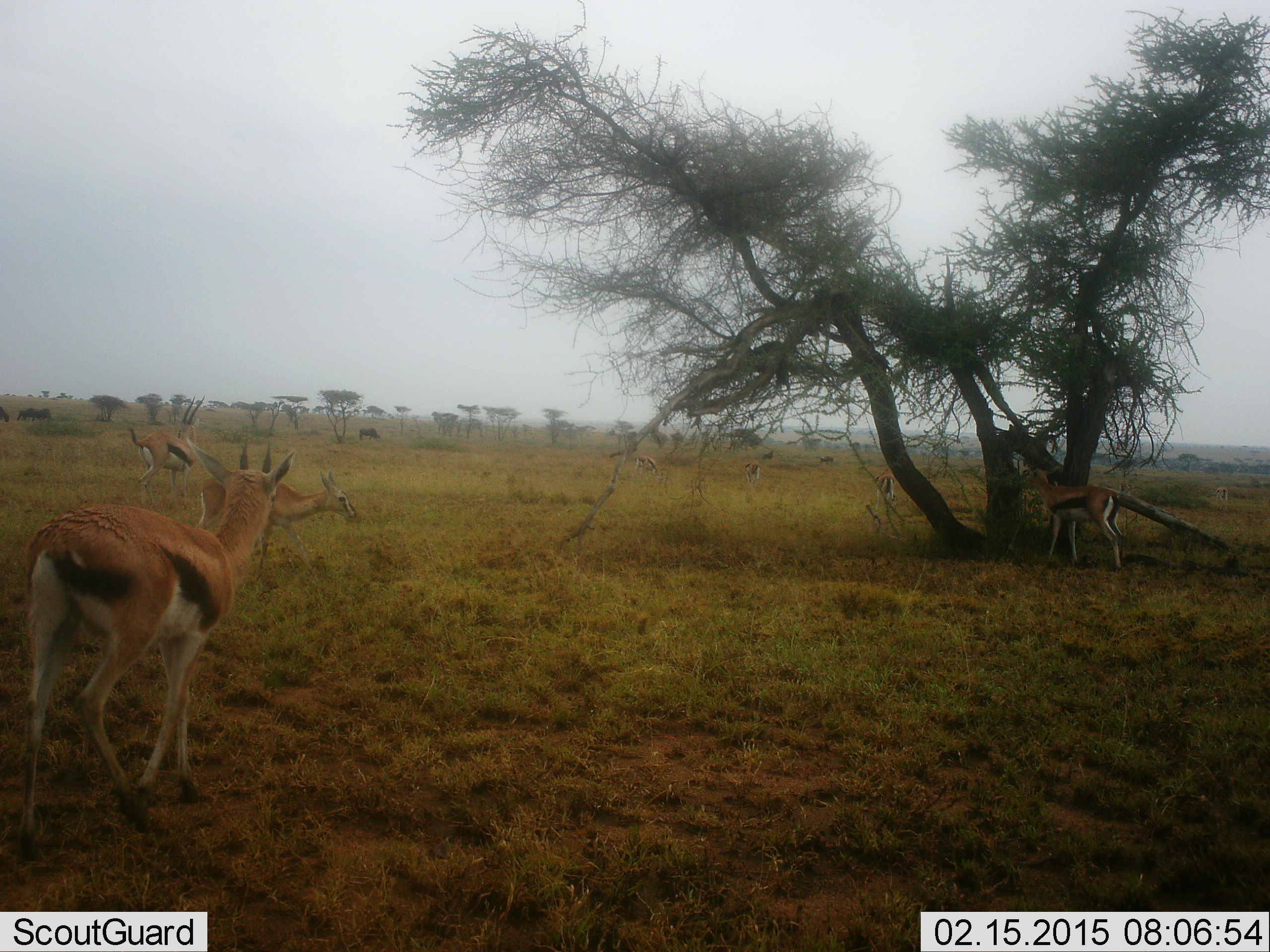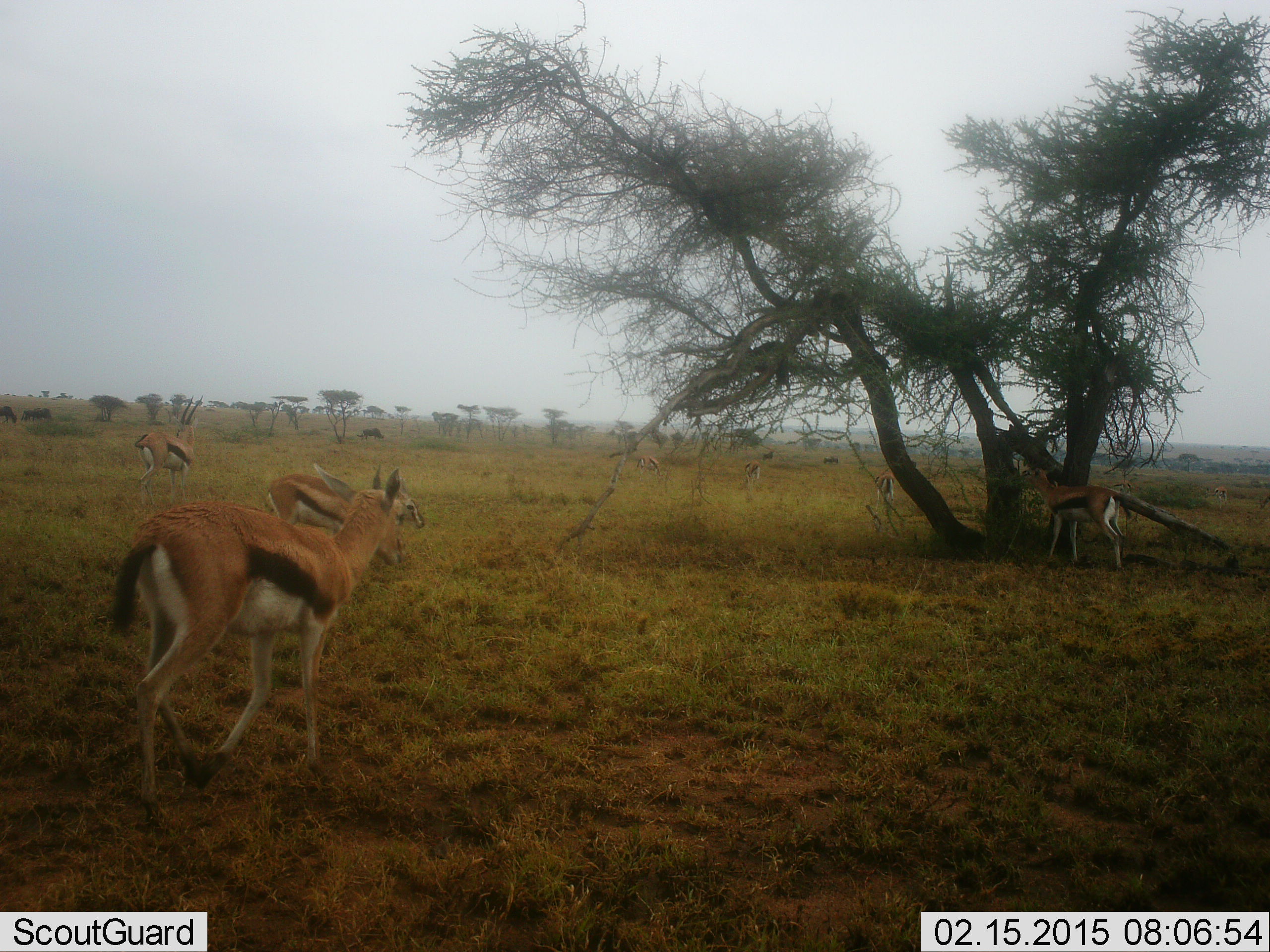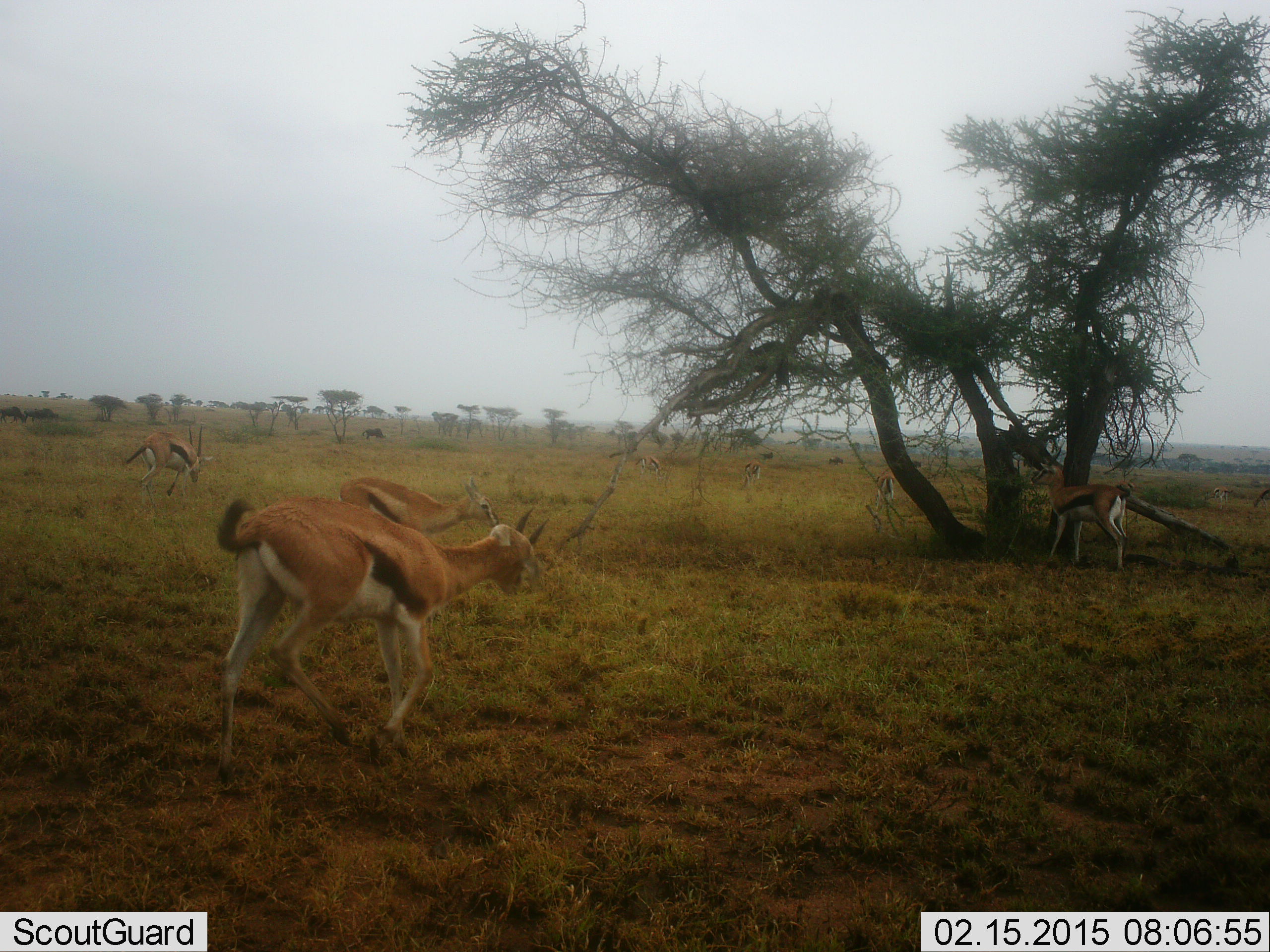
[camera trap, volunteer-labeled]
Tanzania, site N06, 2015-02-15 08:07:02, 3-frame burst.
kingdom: Animalia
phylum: Chordata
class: Mammalia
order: Artiodactyla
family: Bovidae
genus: Eudorcas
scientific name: Eudorcas thomsonii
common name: thomson's gazelle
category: gazellethomsons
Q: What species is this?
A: Gazellethomsons (thomson's gazelle) (Eudorcas thomsonii).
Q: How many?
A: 5.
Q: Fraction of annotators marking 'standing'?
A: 36%.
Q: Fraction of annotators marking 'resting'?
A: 7%.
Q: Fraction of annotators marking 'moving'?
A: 100%.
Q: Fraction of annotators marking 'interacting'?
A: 0%.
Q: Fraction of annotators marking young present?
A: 0%.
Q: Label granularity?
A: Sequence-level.